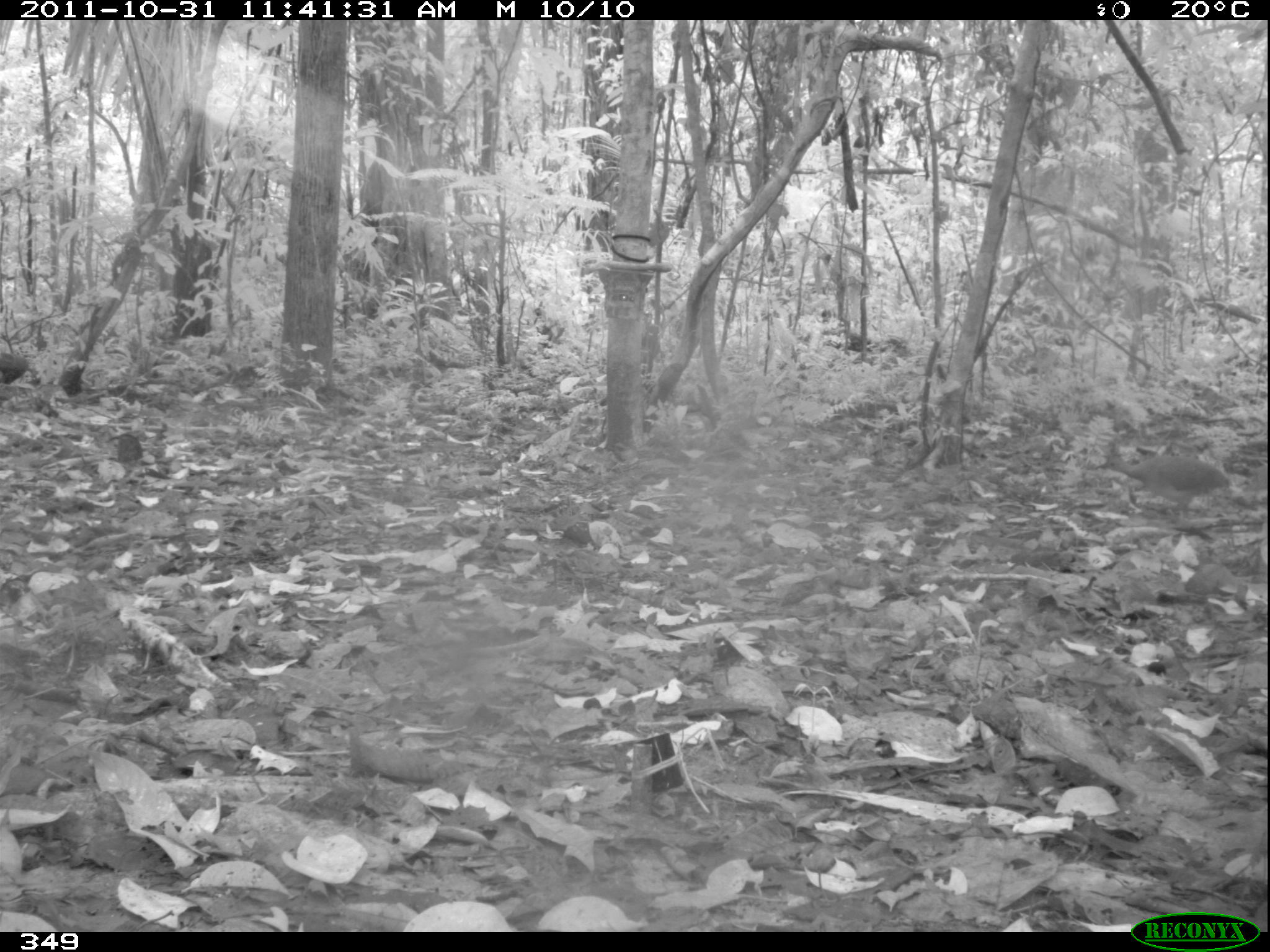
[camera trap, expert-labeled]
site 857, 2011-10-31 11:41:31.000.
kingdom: Animalia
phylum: Chordata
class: Aves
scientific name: Aves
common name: bird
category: unknown bird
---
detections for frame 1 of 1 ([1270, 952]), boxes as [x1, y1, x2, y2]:
unknown bird: [1095, 452, 1230, 515]